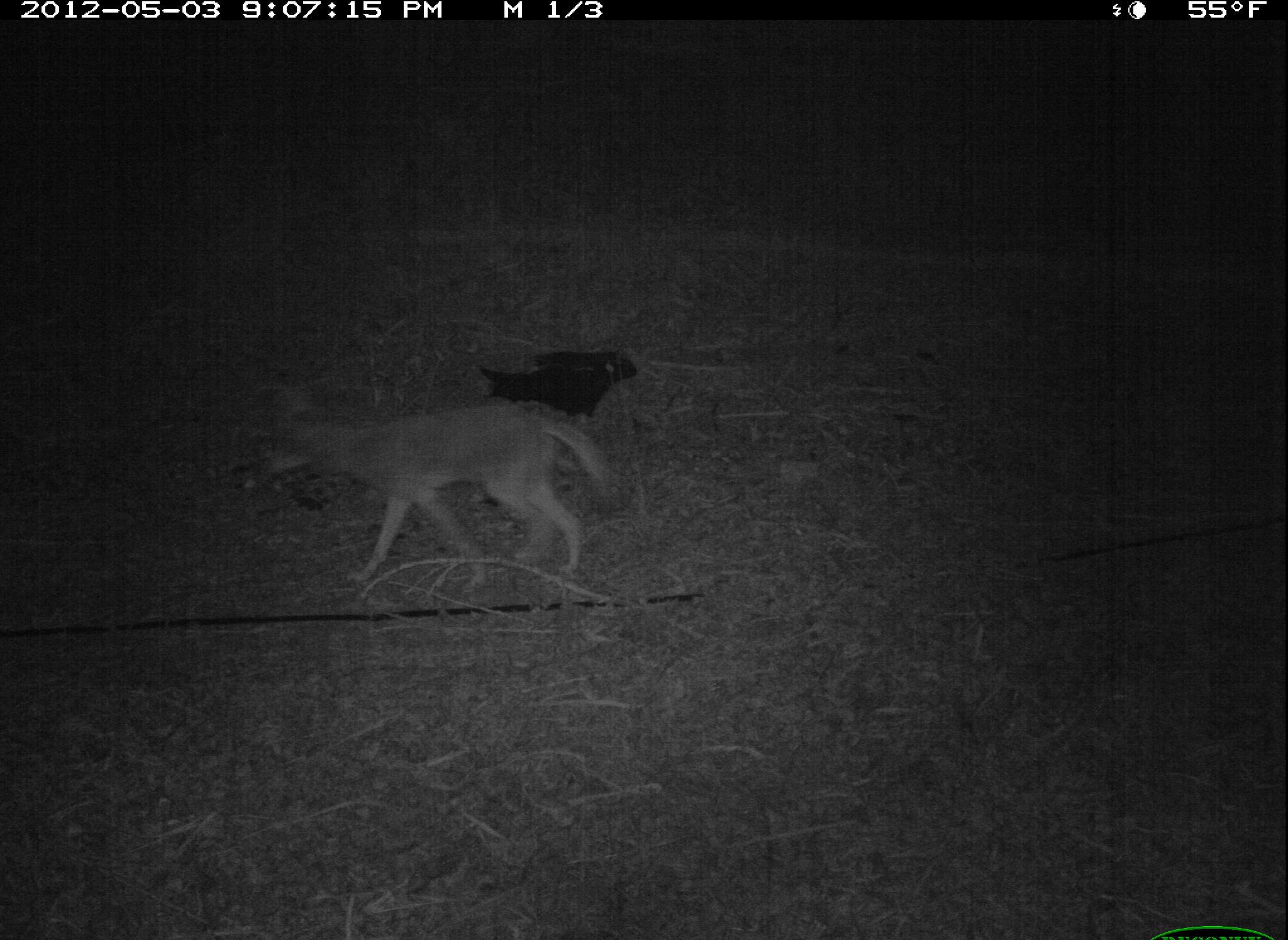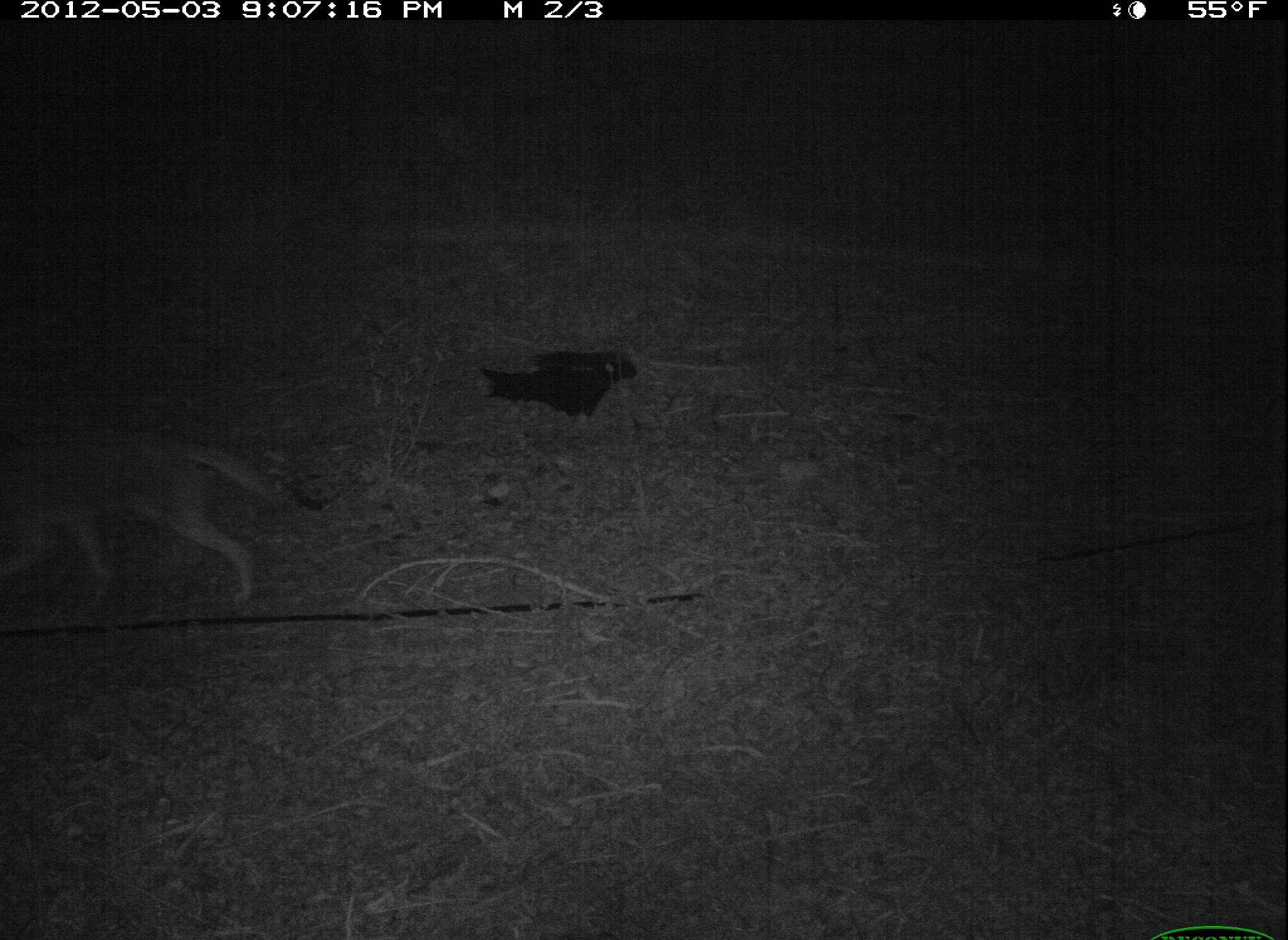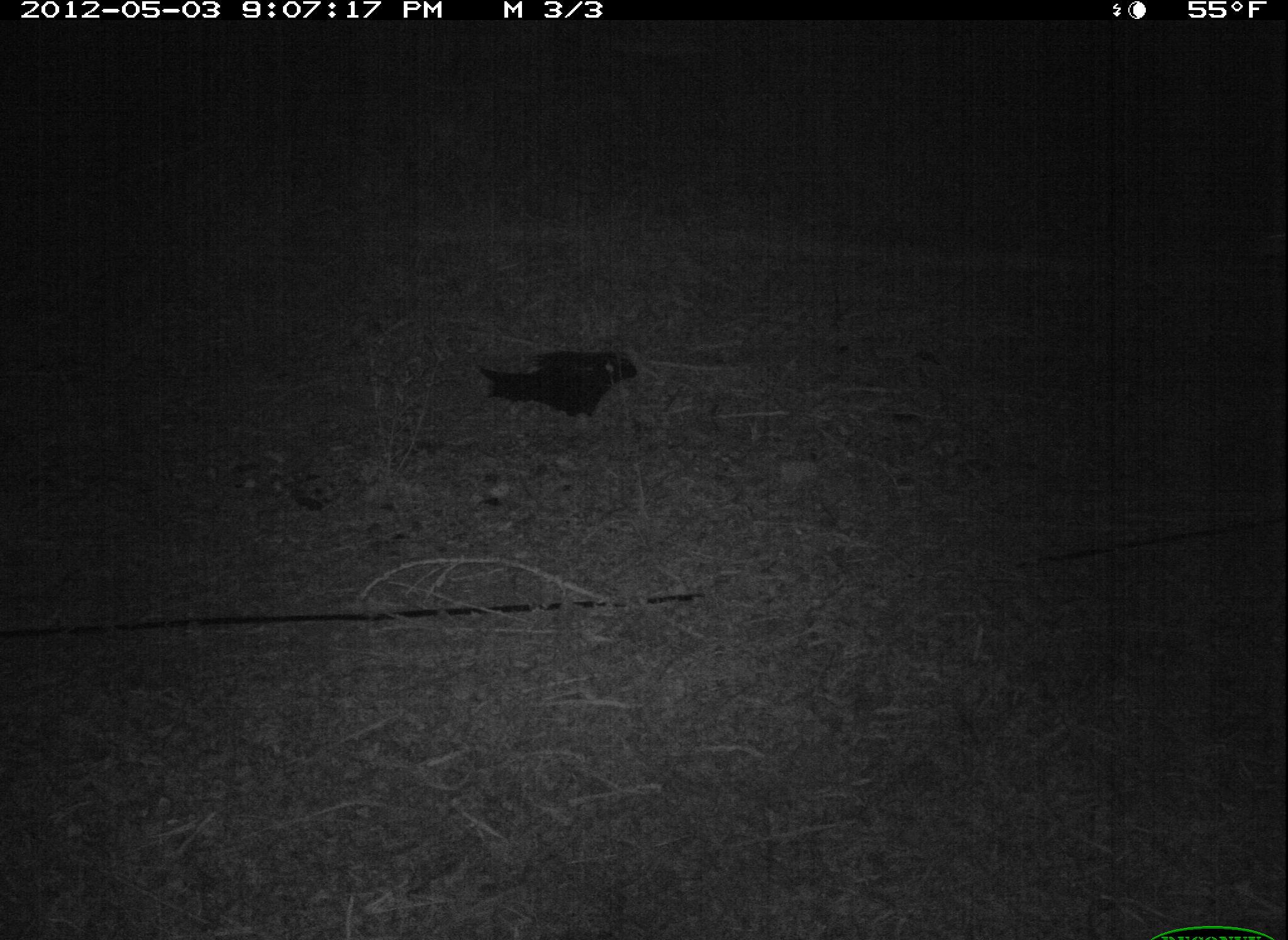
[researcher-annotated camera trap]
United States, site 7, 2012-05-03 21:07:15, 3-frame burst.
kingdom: Animalia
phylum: Chordata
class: Mammalia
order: Carnivora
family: Canidae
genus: Canis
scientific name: Canis latrans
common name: coyote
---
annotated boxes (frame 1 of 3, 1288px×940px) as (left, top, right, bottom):
coyote: (262, 390, 621, 602)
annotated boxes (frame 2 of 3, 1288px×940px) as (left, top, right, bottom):
coyote: (8, 404, 338, 639)